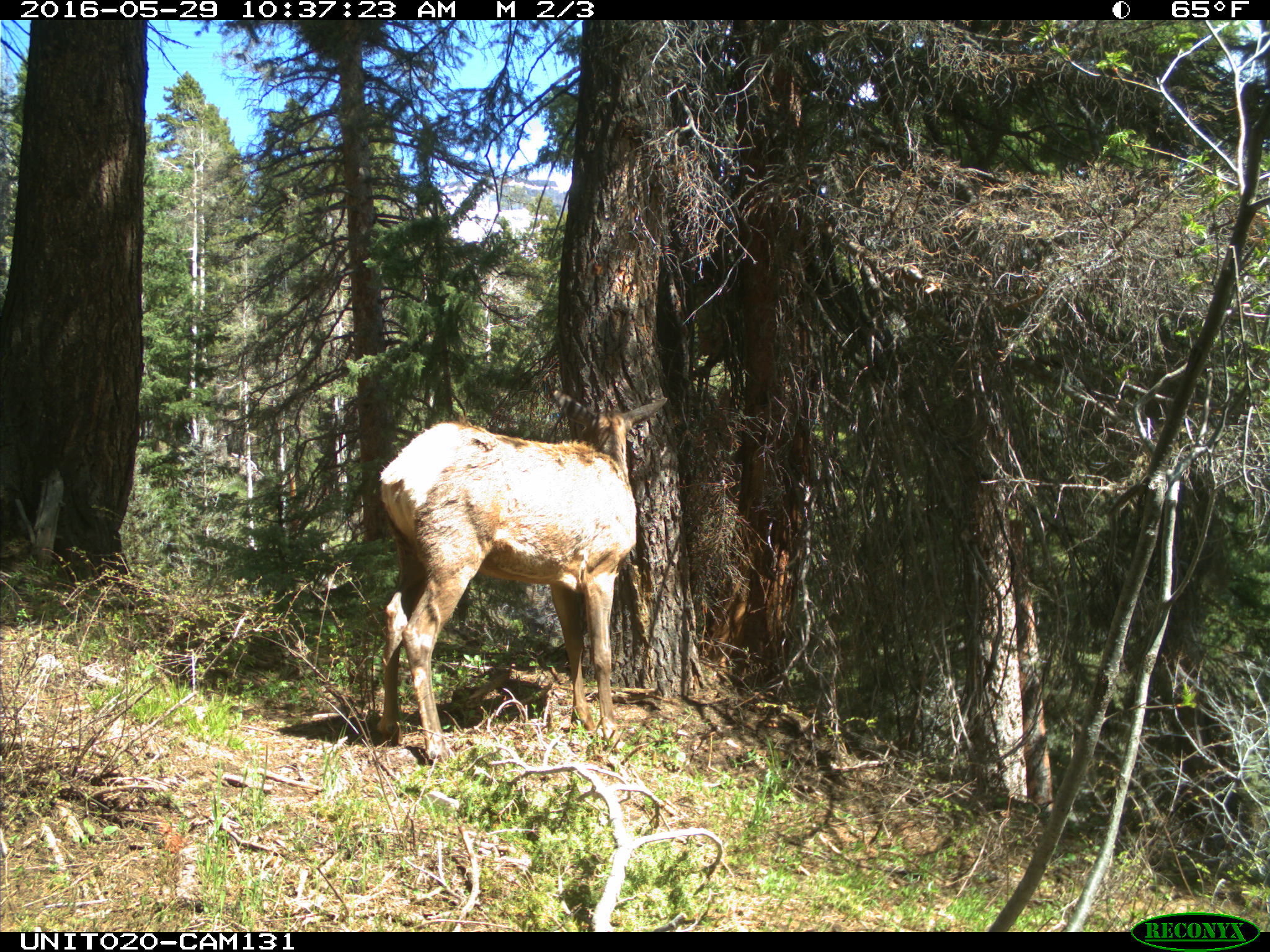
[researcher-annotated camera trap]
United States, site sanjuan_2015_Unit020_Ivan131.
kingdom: Animalia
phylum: Chordata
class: Mammalia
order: Artiodactyla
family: Cervidae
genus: Cervus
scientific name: Cervus elaphus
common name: red deer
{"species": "Cervus elaphus (red deer)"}